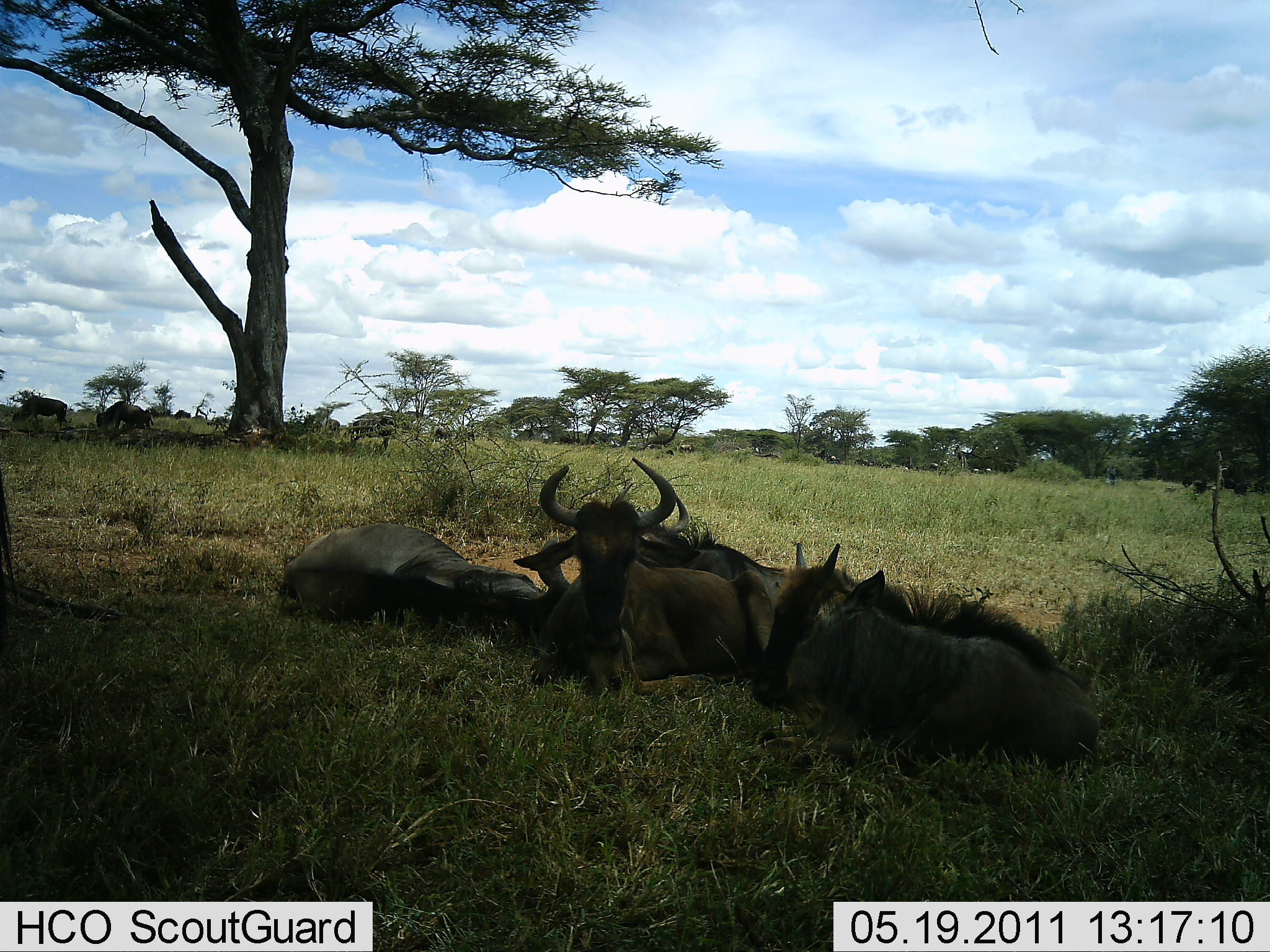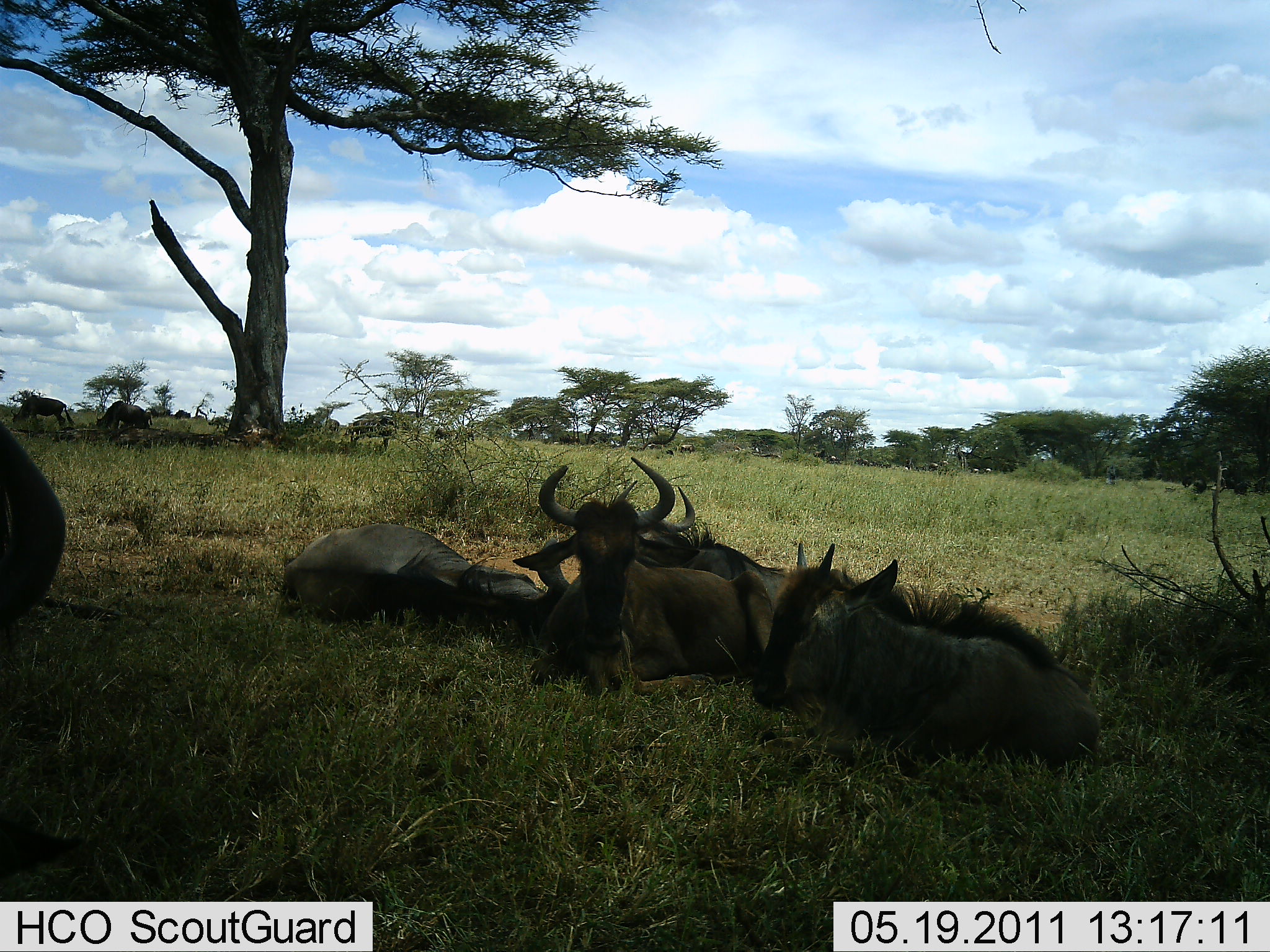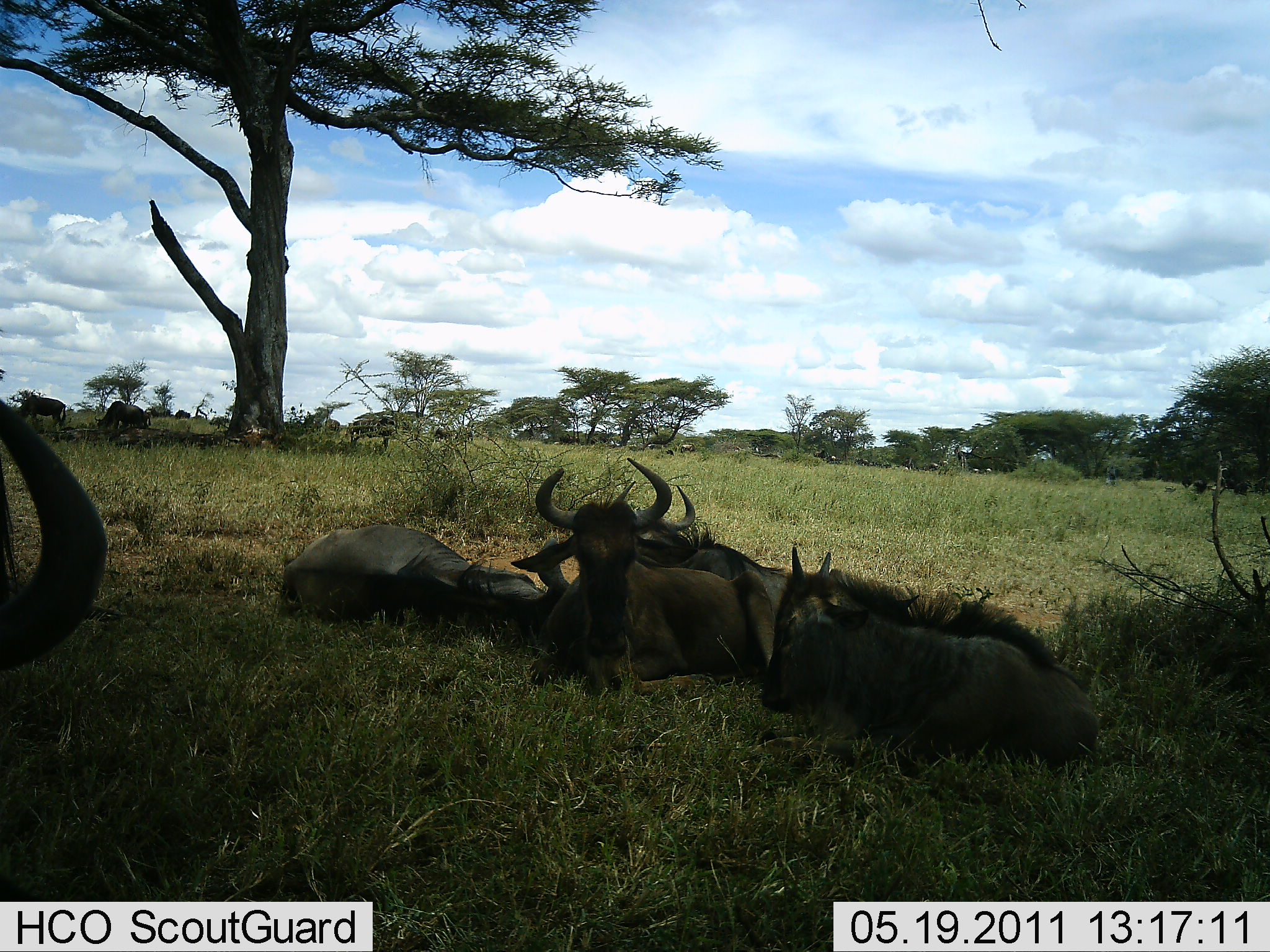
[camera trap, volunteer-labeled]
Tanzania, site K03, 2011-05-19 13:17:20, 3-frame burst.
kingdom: Animalia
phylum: Chordata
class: Mammalia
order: Artiodactyla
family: Bovidae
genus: Connochaetes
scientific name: Connochaetes taurinus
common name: blue wildebeest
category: wildebeest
Wildebeest (blue wildebeest) (Connochaetes taurinus), count 5. Behavior (volunteer vote fractions): standing 36%, resting 100%, moving 9%, interacting 0%. Young present (vote fraction): 9%. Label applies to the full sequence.